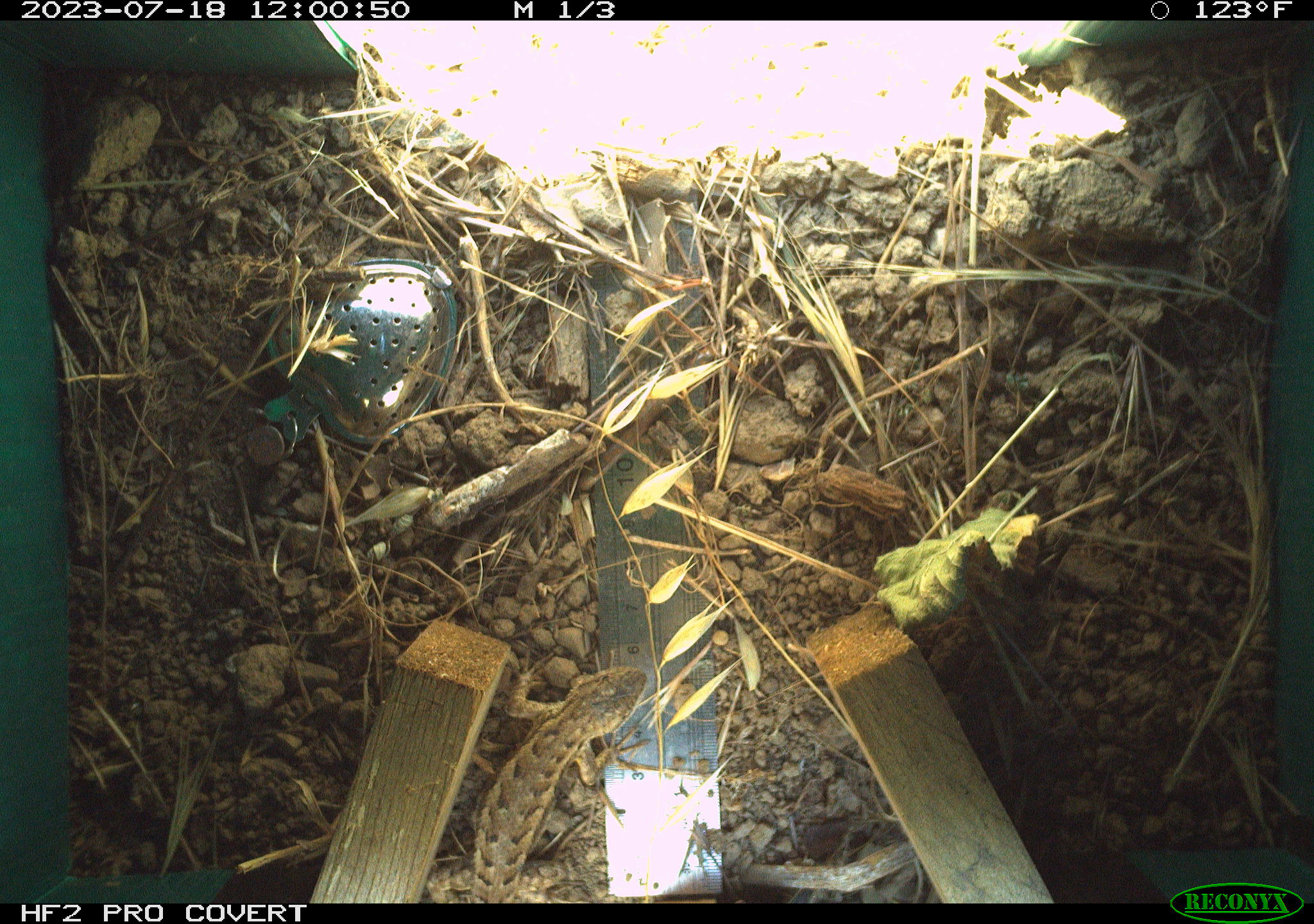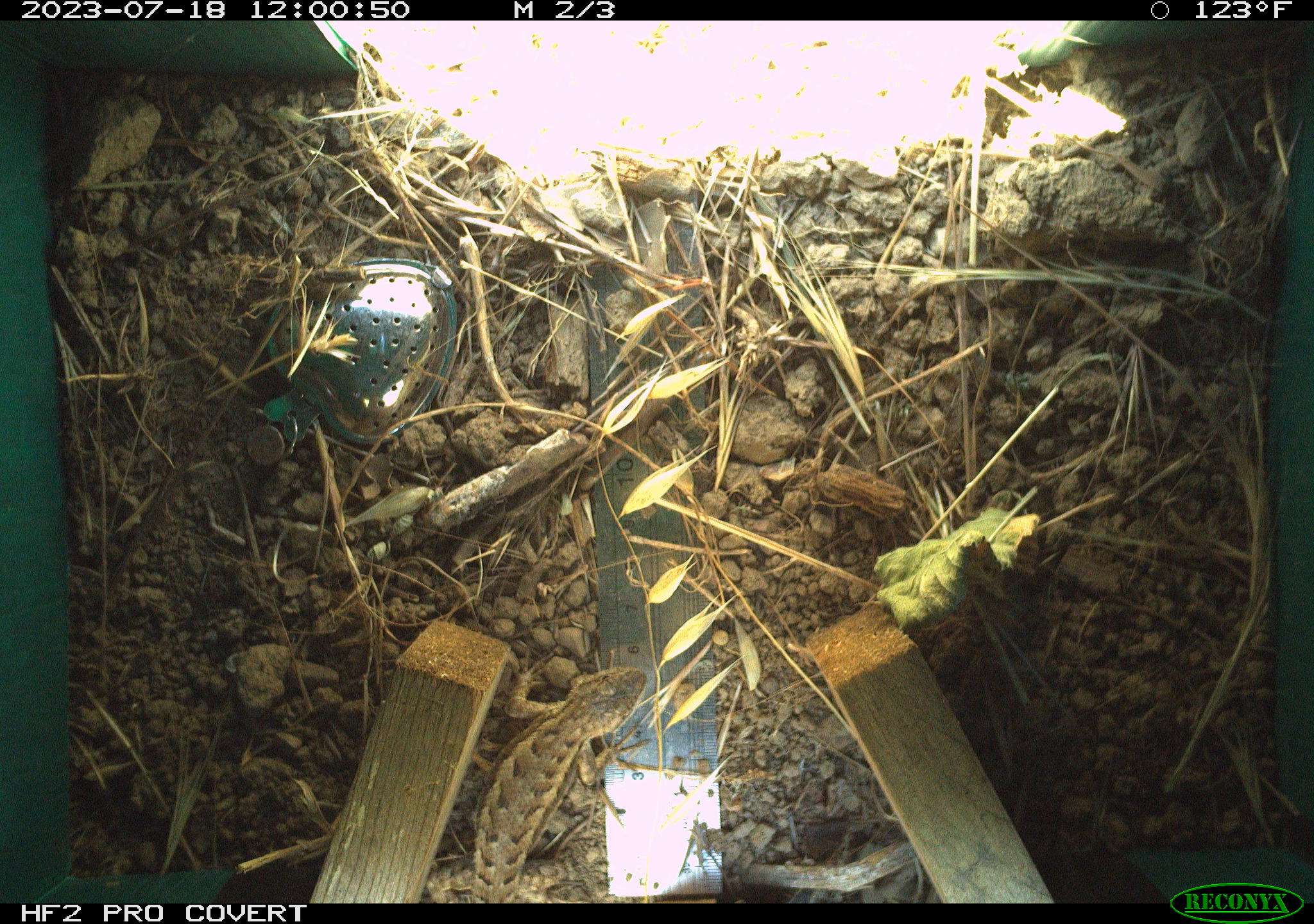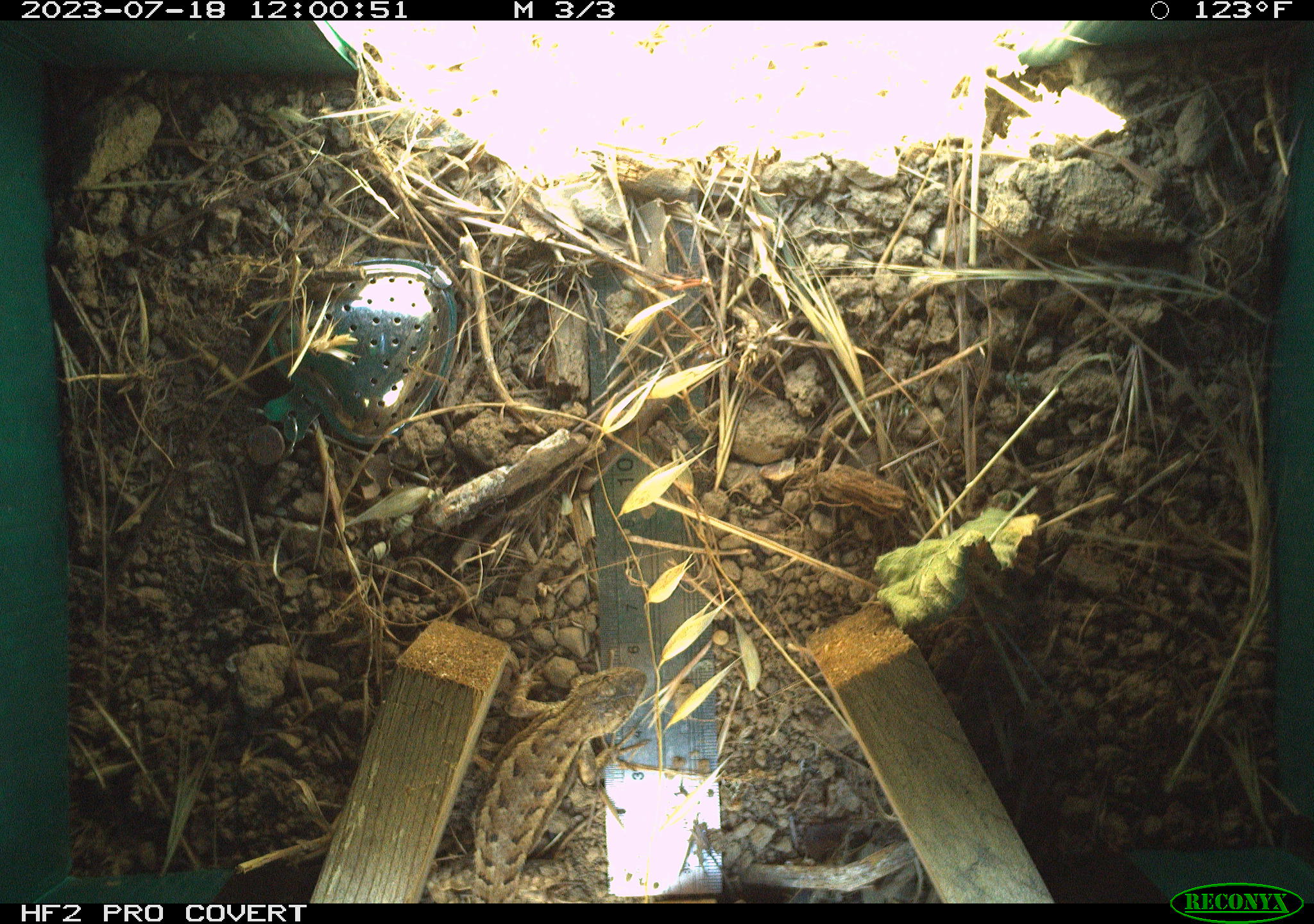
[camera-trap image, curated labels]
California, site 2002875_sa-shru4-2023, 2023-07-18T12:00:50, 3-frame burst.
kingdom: Animalia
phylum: Chordata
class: Reptilia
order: Squamata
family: Phrynosomatidae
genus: Sceloporus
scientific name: Sceloporus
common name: spiny lizards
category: sceloporus species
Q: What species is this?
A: Sceloporus species (spiny lizards) (Sceloporus).